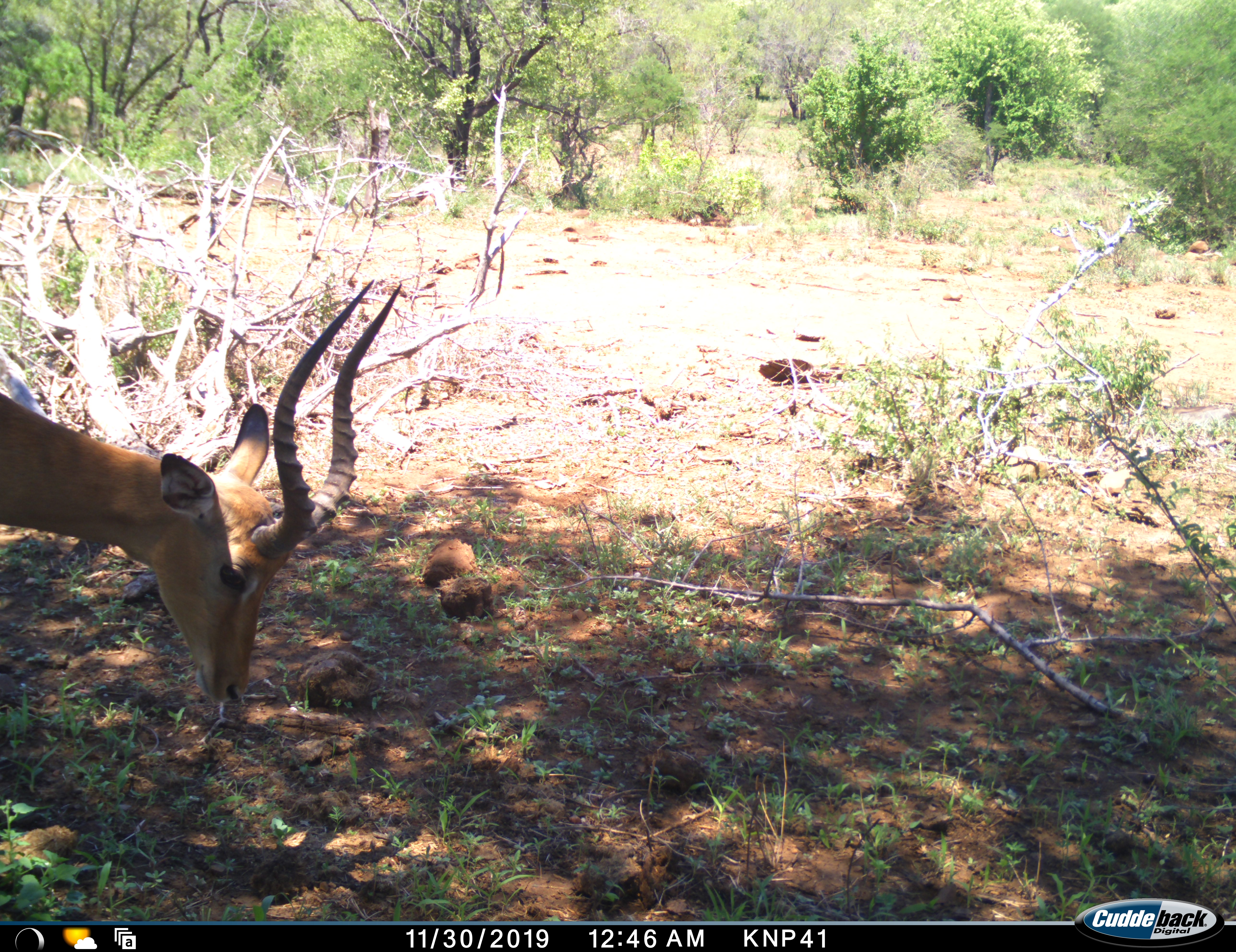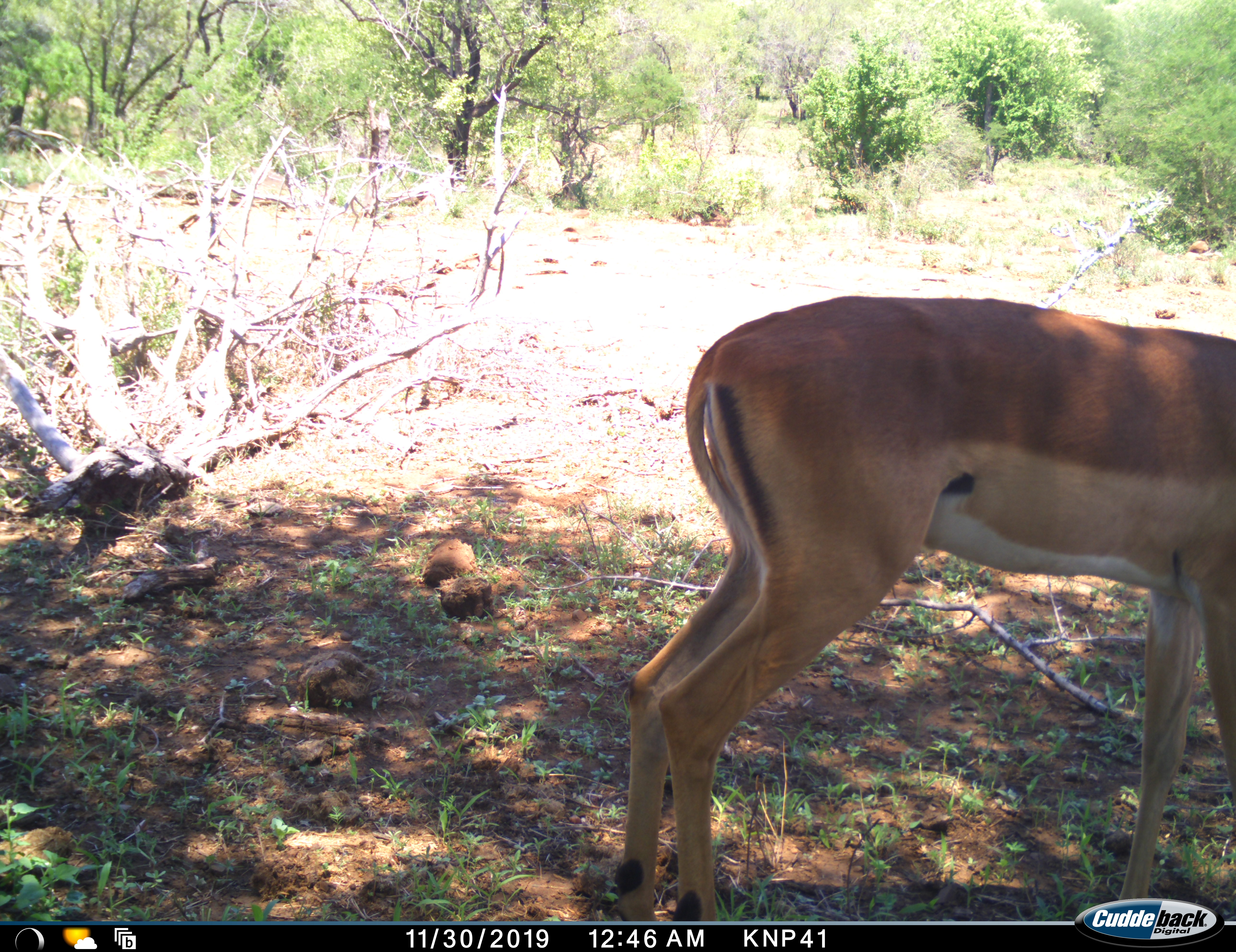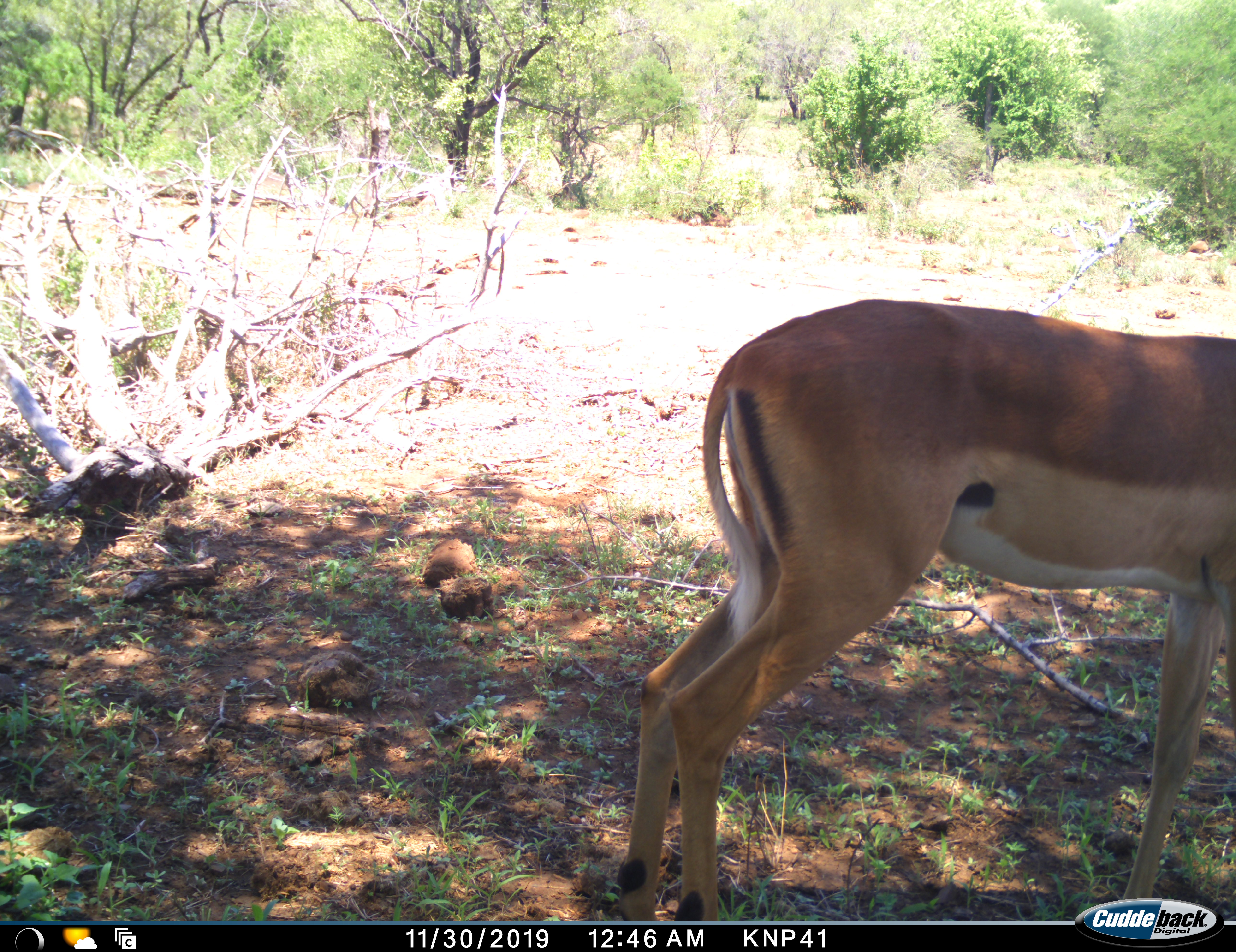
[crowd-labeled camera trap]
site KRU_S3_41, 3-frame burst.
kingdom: Animalia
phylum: Chordata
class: Mammalia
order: Artiodactyla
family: Bovidae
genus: Aepyceros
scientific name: Aepyceros melampus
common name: impala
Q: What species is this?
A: Impala (Aepyceros melampus).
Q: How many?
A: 1.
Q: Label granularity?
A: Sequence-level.